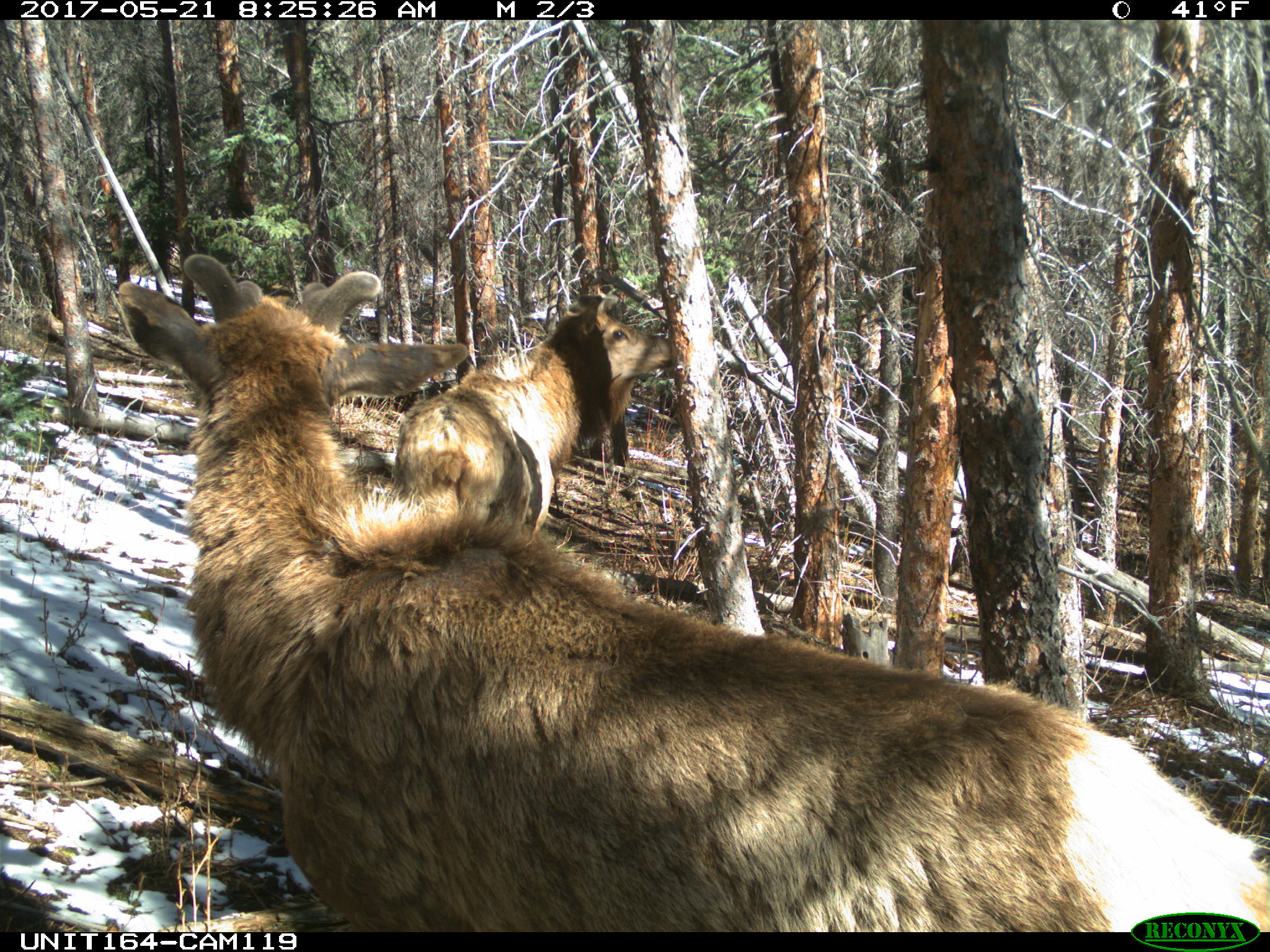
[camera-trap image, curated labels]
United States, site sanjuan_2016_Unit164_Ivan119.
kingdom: Animalia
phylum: Chordata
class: Mammalia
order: Artiodactyla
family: Cervidae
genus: Cervus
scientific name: Cervus elaphus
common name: red deer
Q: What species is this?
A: Cervus elaphus (red deer).